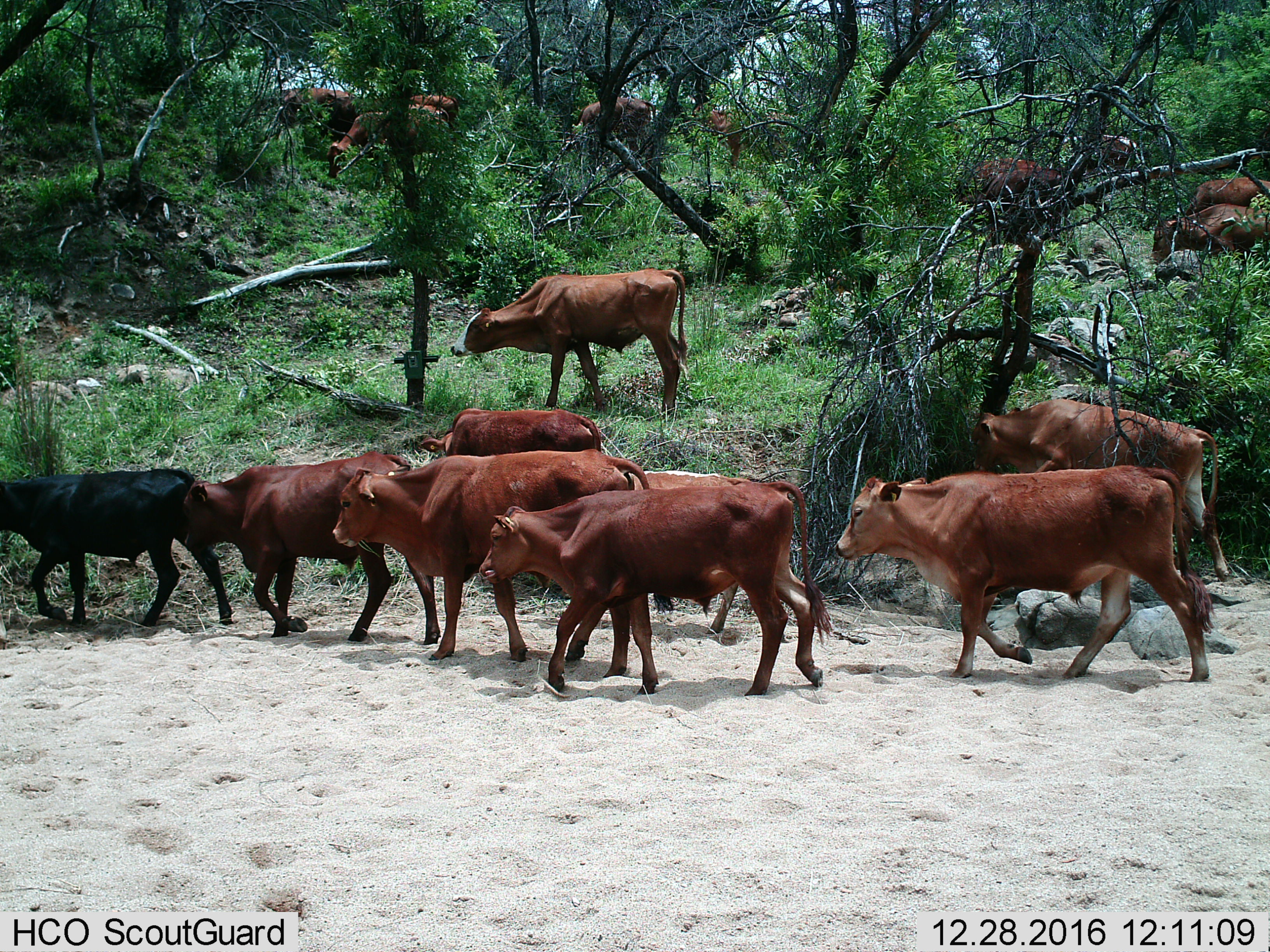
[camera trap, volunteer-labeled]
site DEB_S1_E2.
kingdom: Animalia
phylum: Chordata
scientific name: Vertebrata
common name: domestic animal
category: domesticanimal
Domesticanimal (domestic animal) (Vertebrata), count 11-50. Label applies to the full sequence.